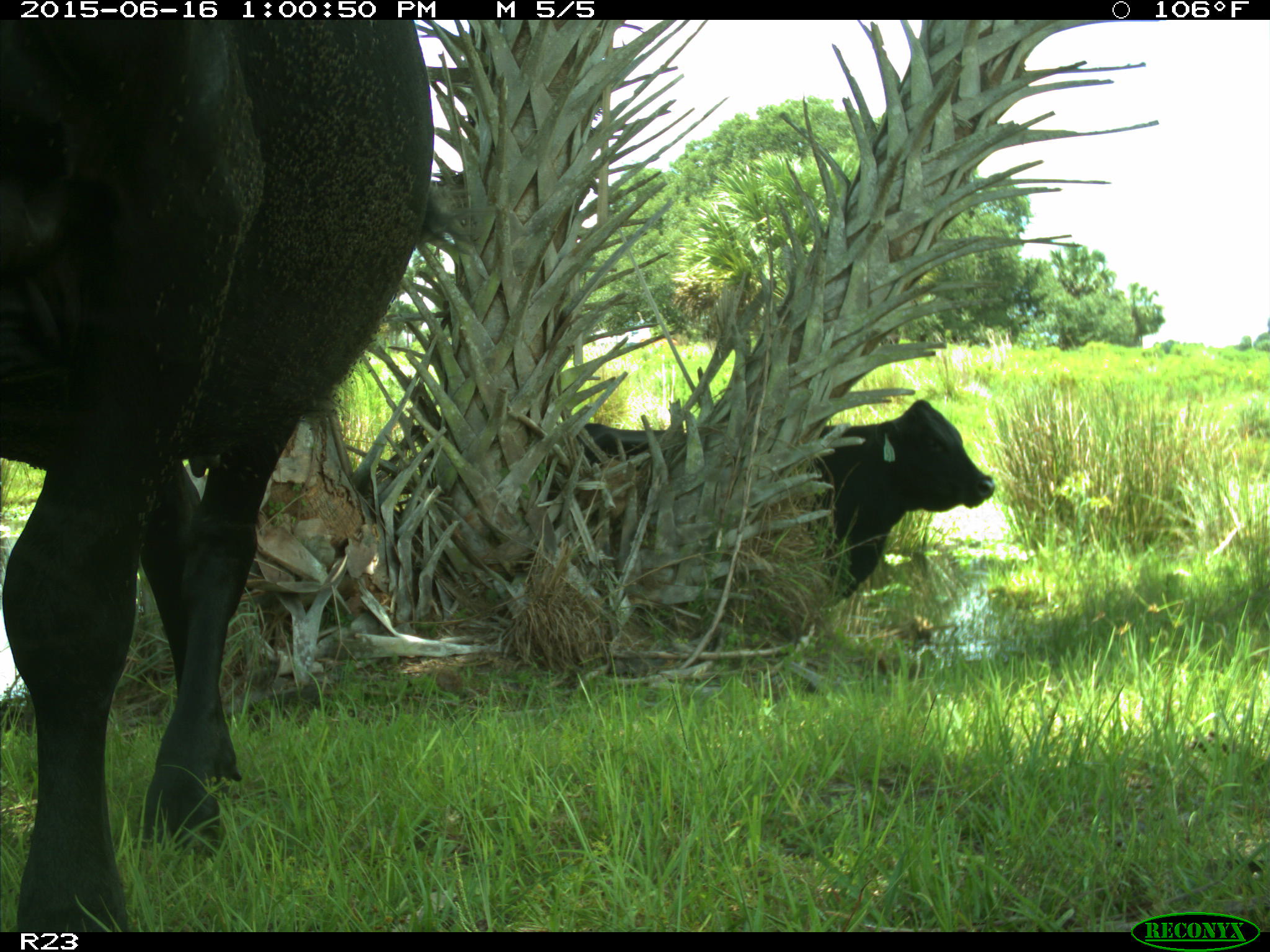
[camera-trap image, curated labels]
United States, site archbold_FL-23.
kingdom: Animalia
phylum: Chordata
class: Mammalia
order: Artiodactyla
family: Bovidae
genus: Bos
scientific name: Bos taurus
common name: domestic cow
Bos taurus (domestic cow).